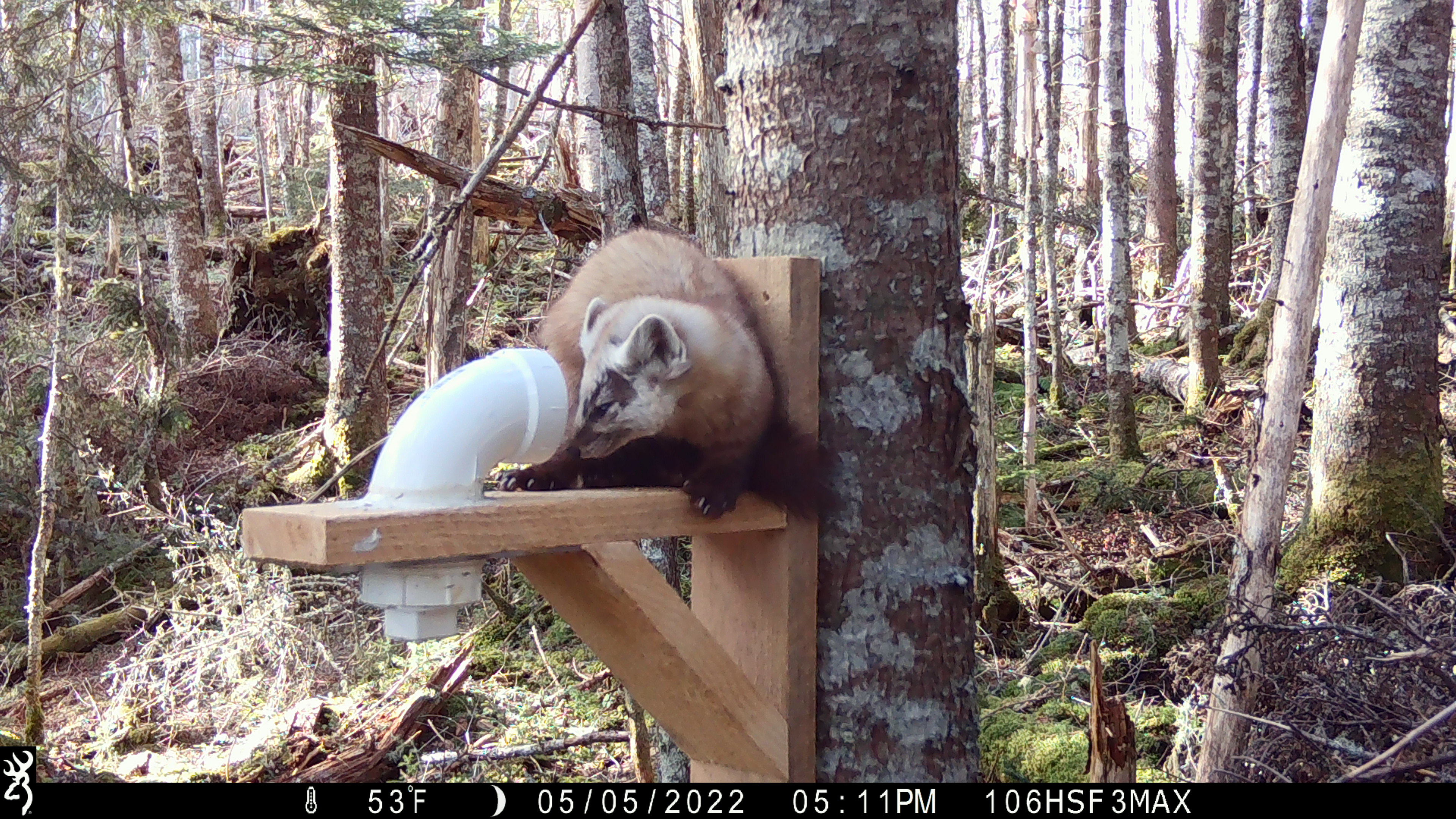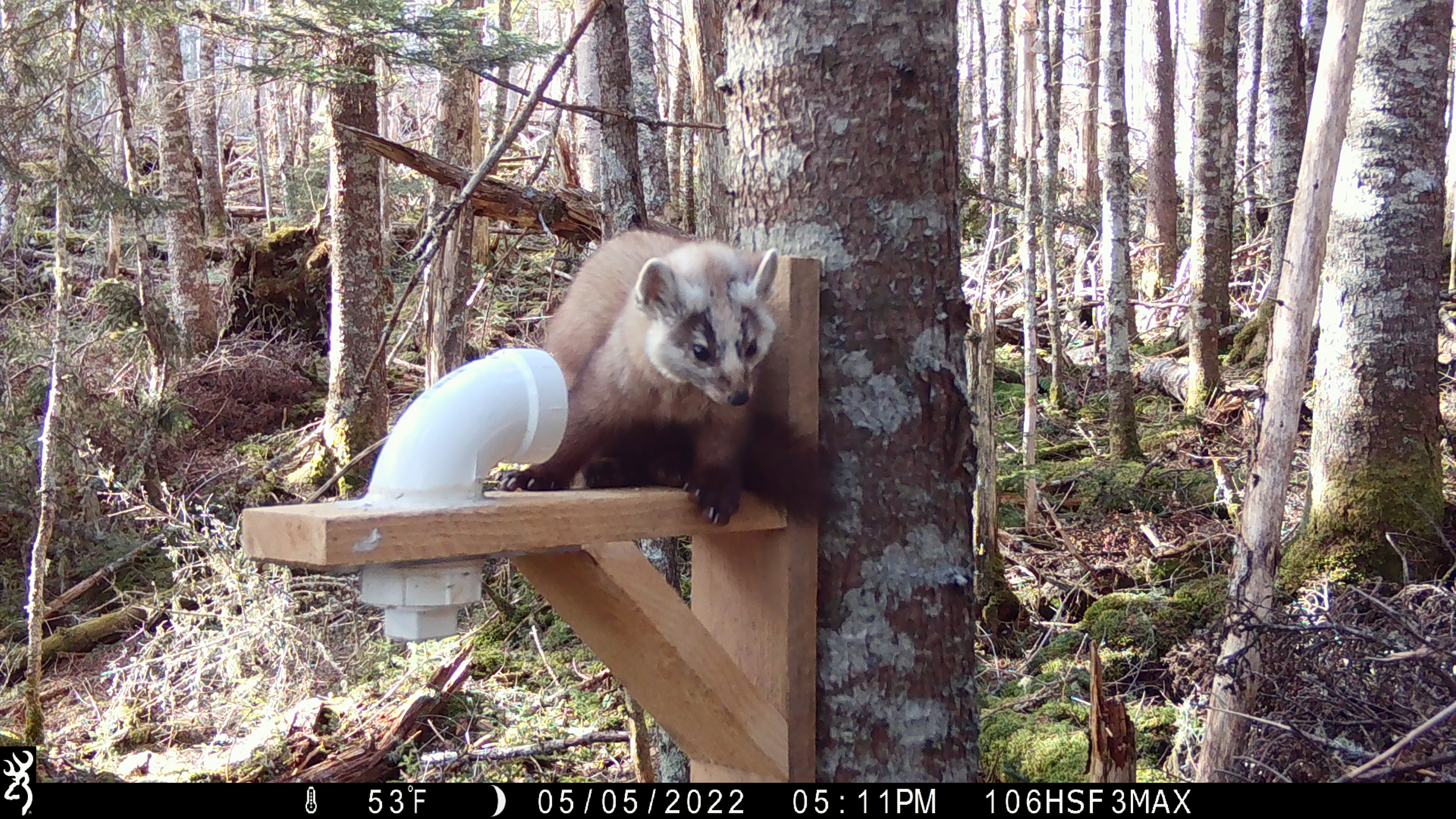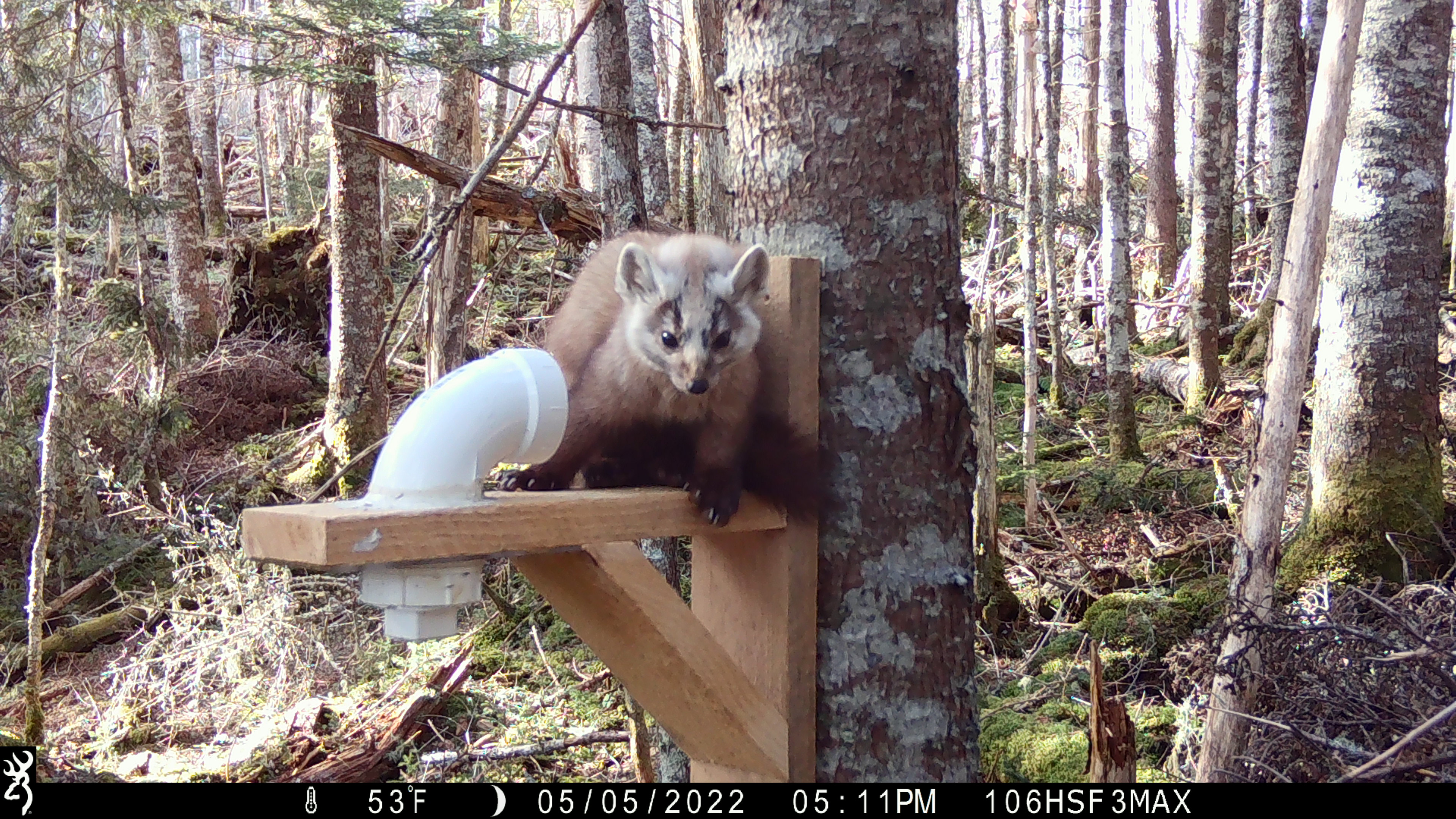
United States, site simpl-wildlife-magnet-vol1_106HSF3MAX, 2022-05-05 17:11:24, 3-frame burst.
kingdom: Animalia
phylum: Chordata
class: Mammalia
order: Carnivora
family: Mustelidae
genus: Martes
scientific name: Martes americana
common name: american marten